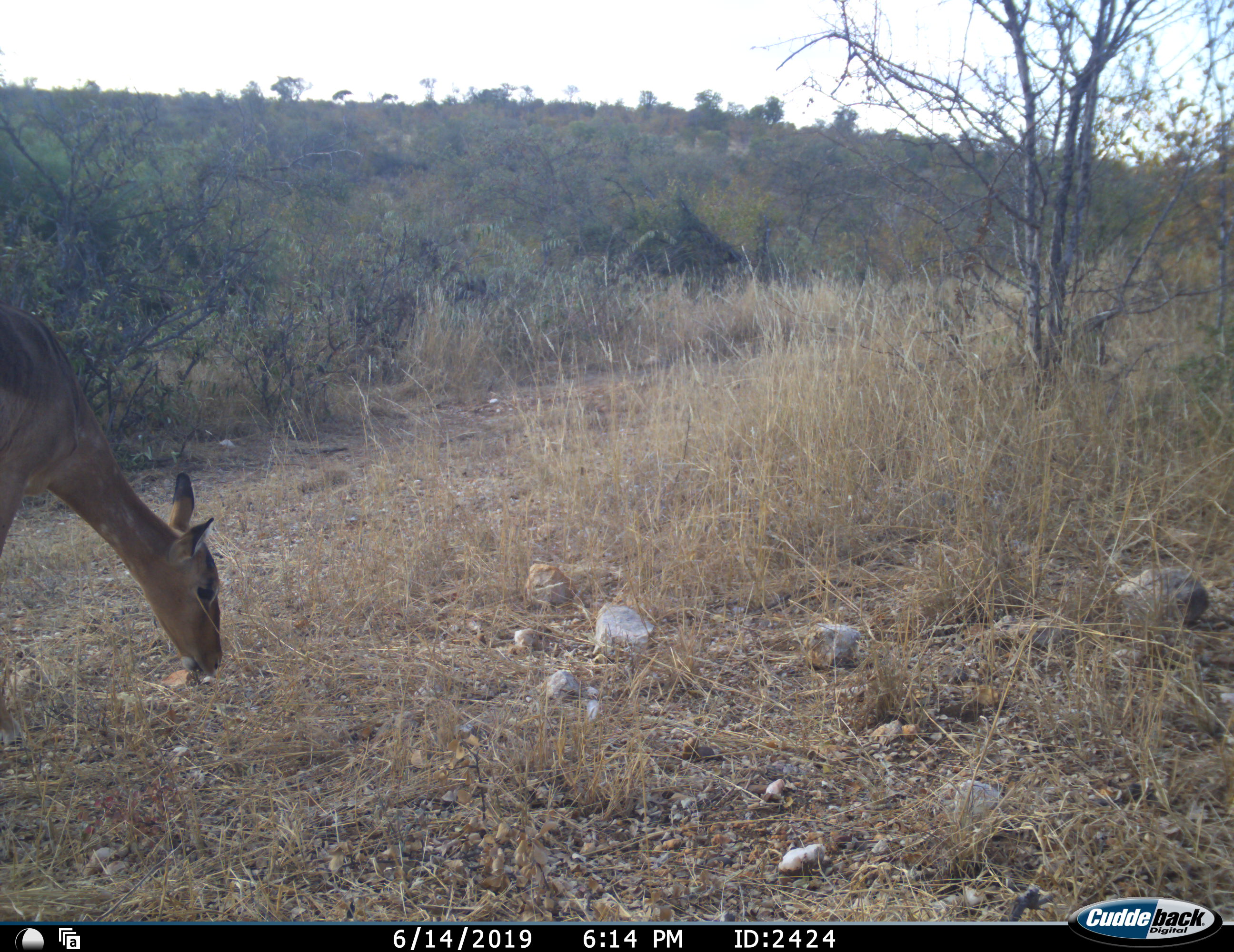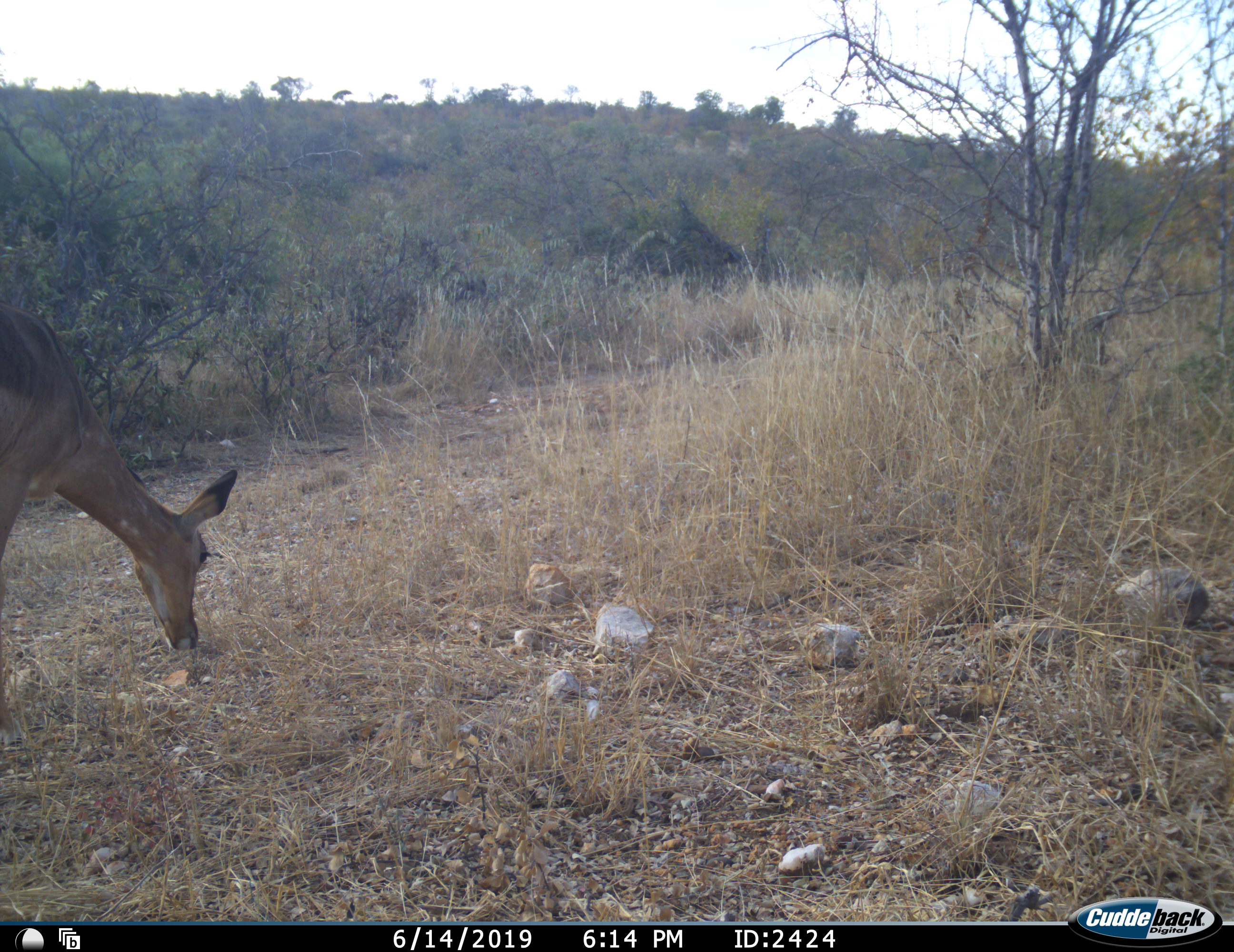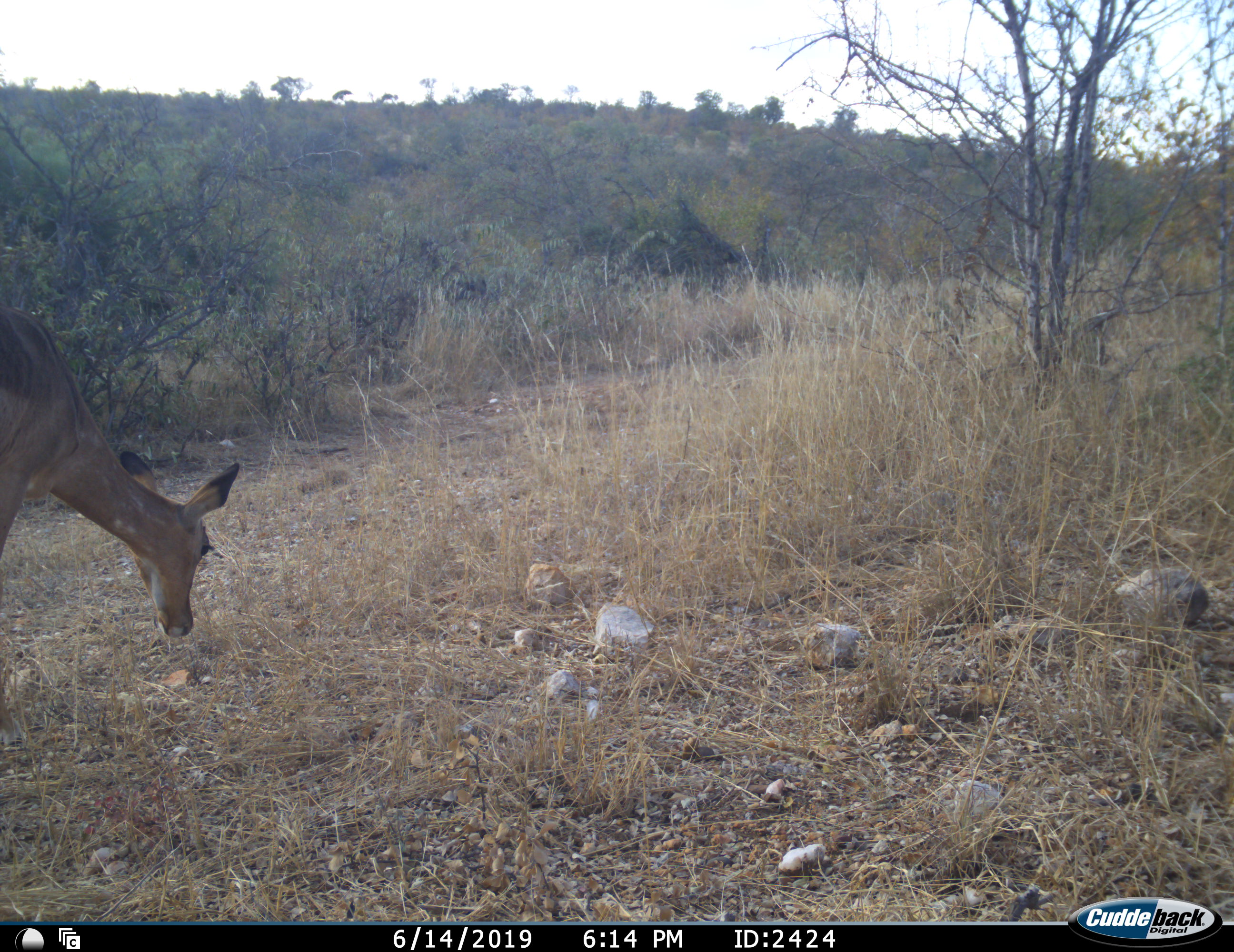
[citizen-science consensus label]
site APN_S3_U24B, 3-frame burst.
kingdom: Animalia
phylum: Chordata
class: Mammalia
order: Artiodactyla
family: Bovidae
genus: Aepyceros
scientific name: Aepyceros melampus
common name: impala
Impala (Aepyceros melampus), count 1. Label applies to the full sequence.